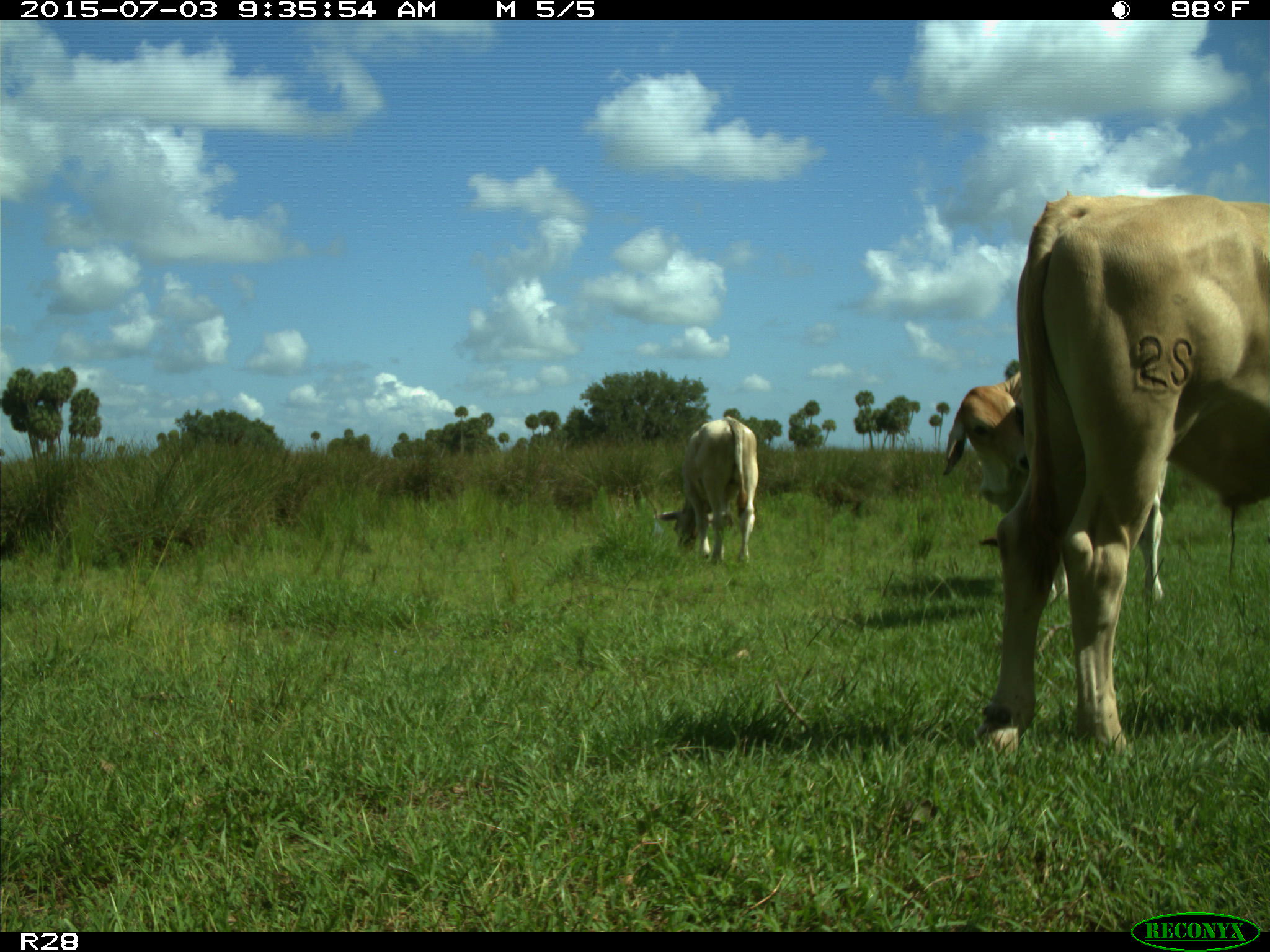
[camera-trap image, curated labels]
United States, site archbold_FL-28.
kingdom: Animalia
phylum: Chordata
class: Mammalia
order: Artiodactyla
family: Bovidae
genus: Bos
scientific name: Bos taurus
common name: domestic cow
Bos taurus (domestic cow).